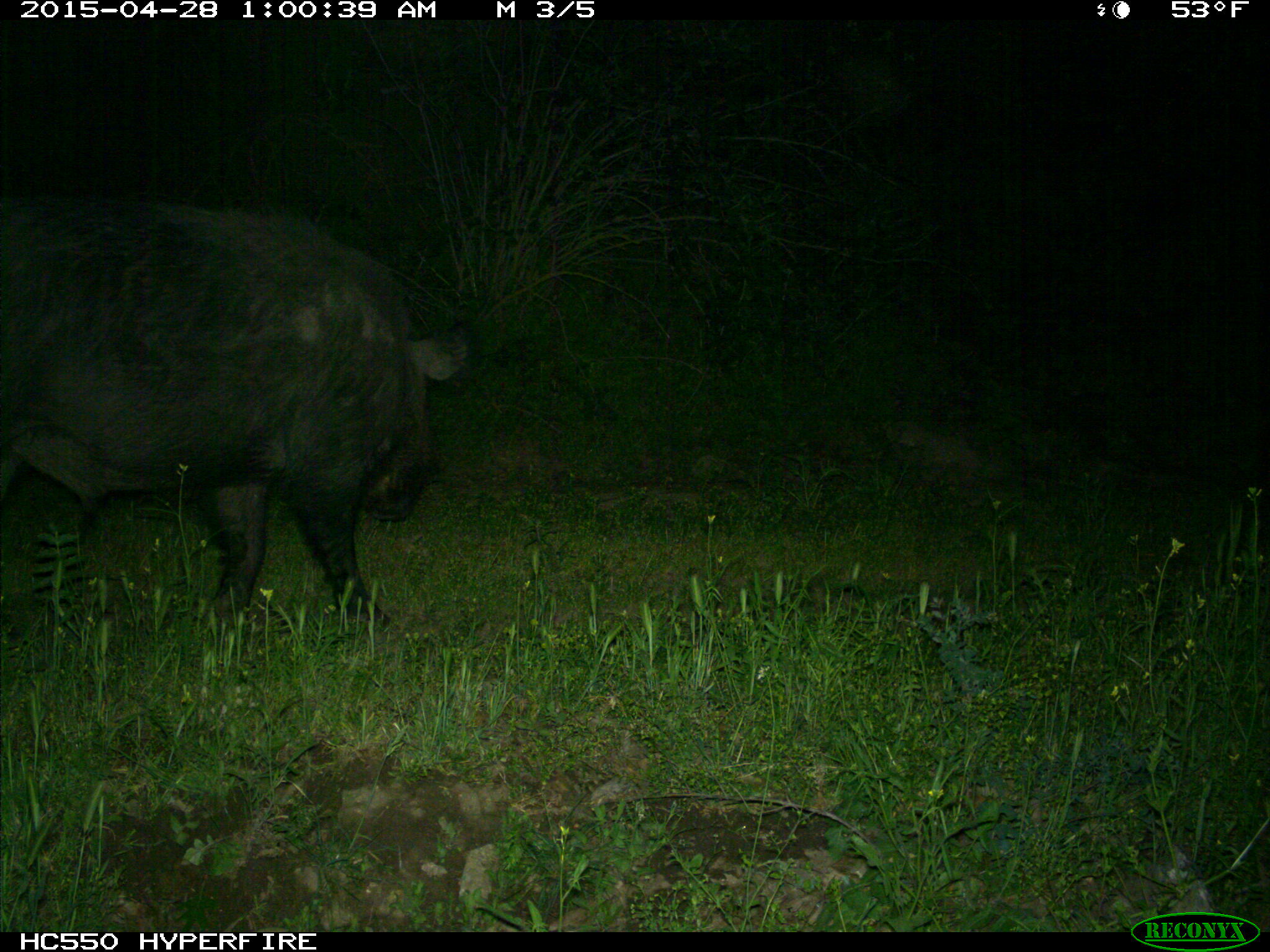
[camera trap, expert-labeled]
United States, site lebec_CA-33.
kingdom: Animalia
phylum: Chordata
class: Mammalia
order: Artiodactyla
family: Suidae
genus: Sus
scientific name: Sus scrofa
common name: wild boar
Sus scrofa (wild boar).